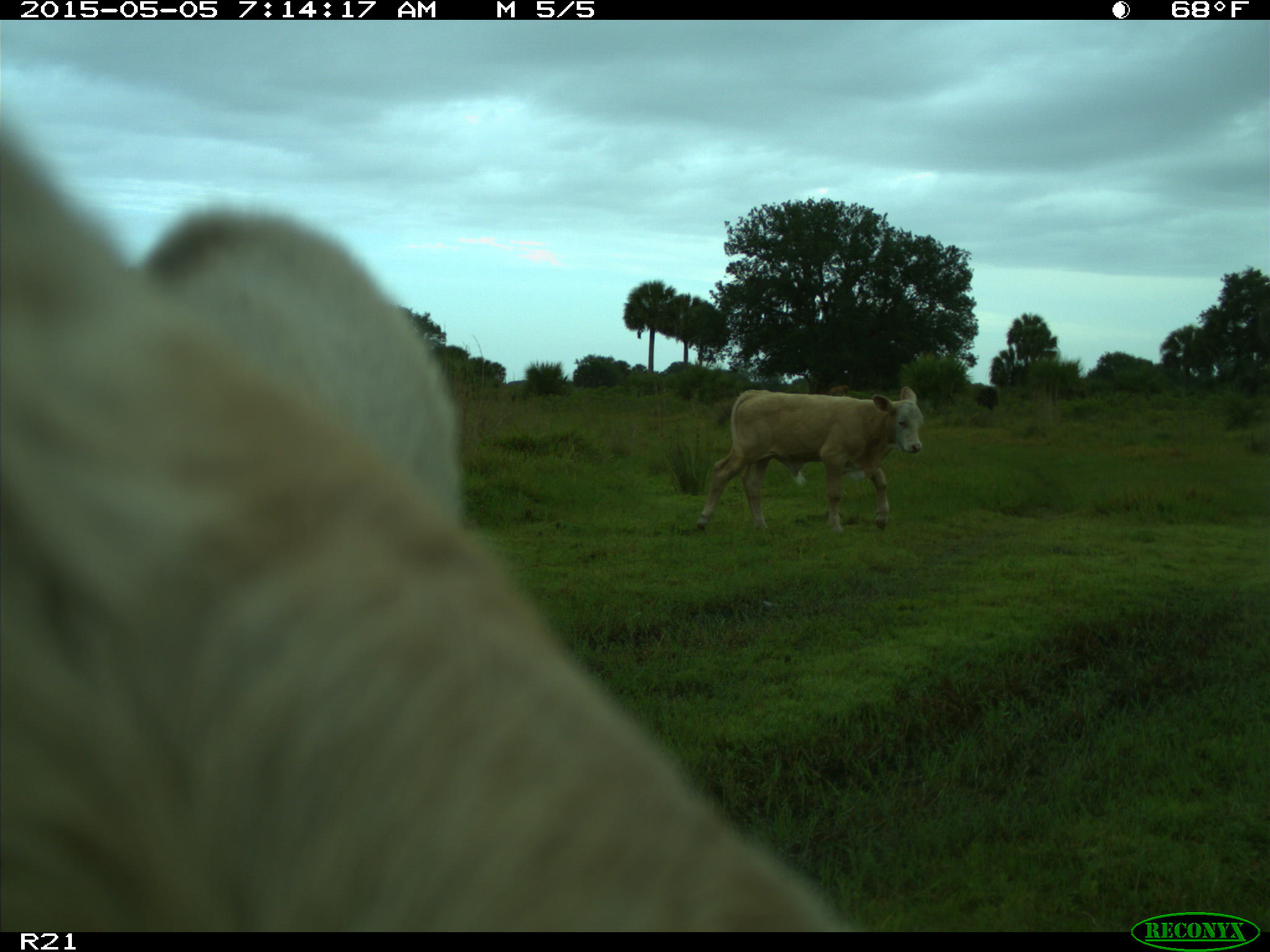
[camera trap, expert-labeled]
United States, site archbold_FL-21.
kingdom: Animalia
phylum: Chordata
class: Mammalia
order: Artiodactyla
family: Bovidae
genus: Bos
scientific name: Bos taurus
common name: domestic cow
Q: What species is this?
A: Bos taurus (domestic cow).